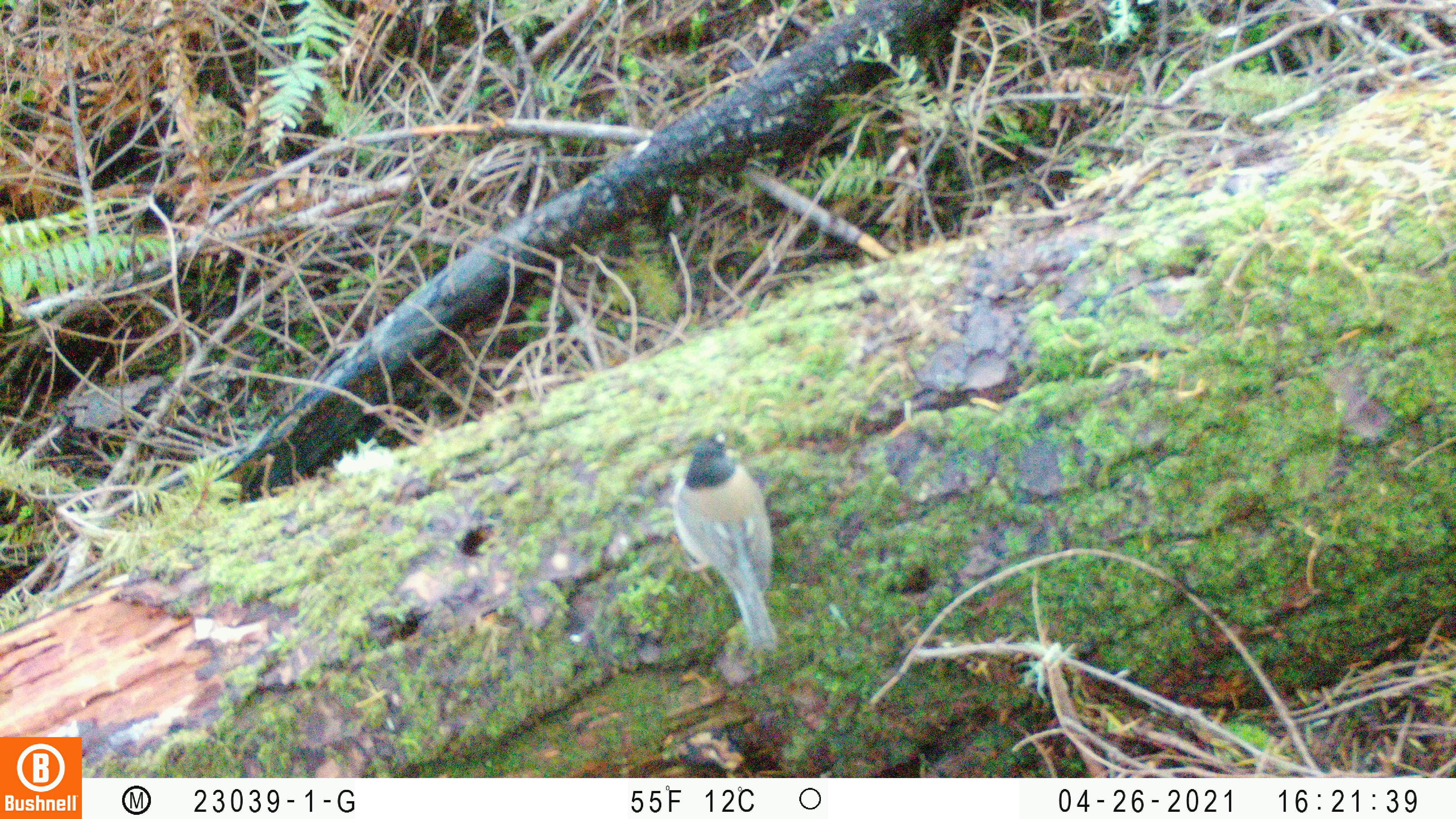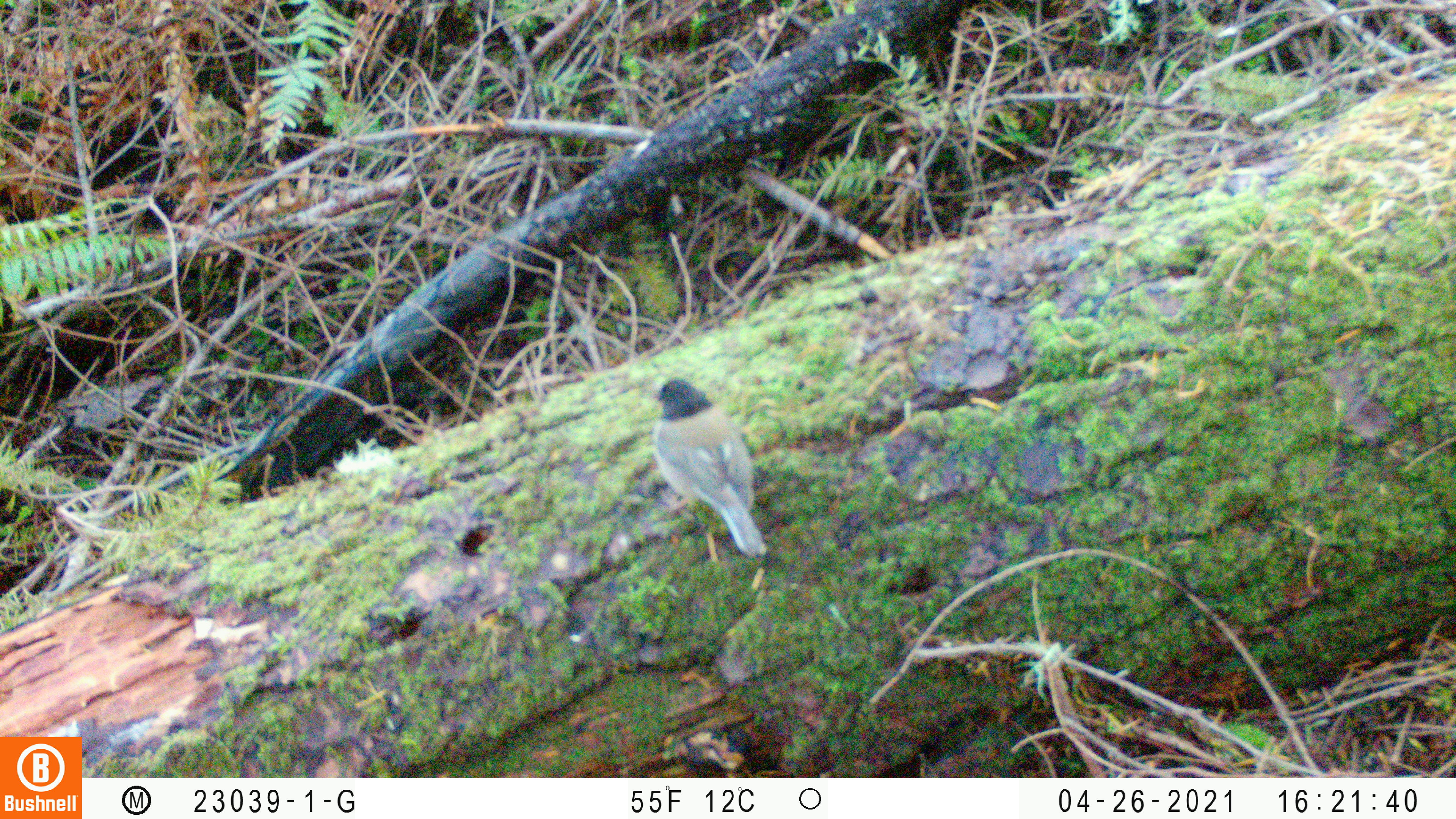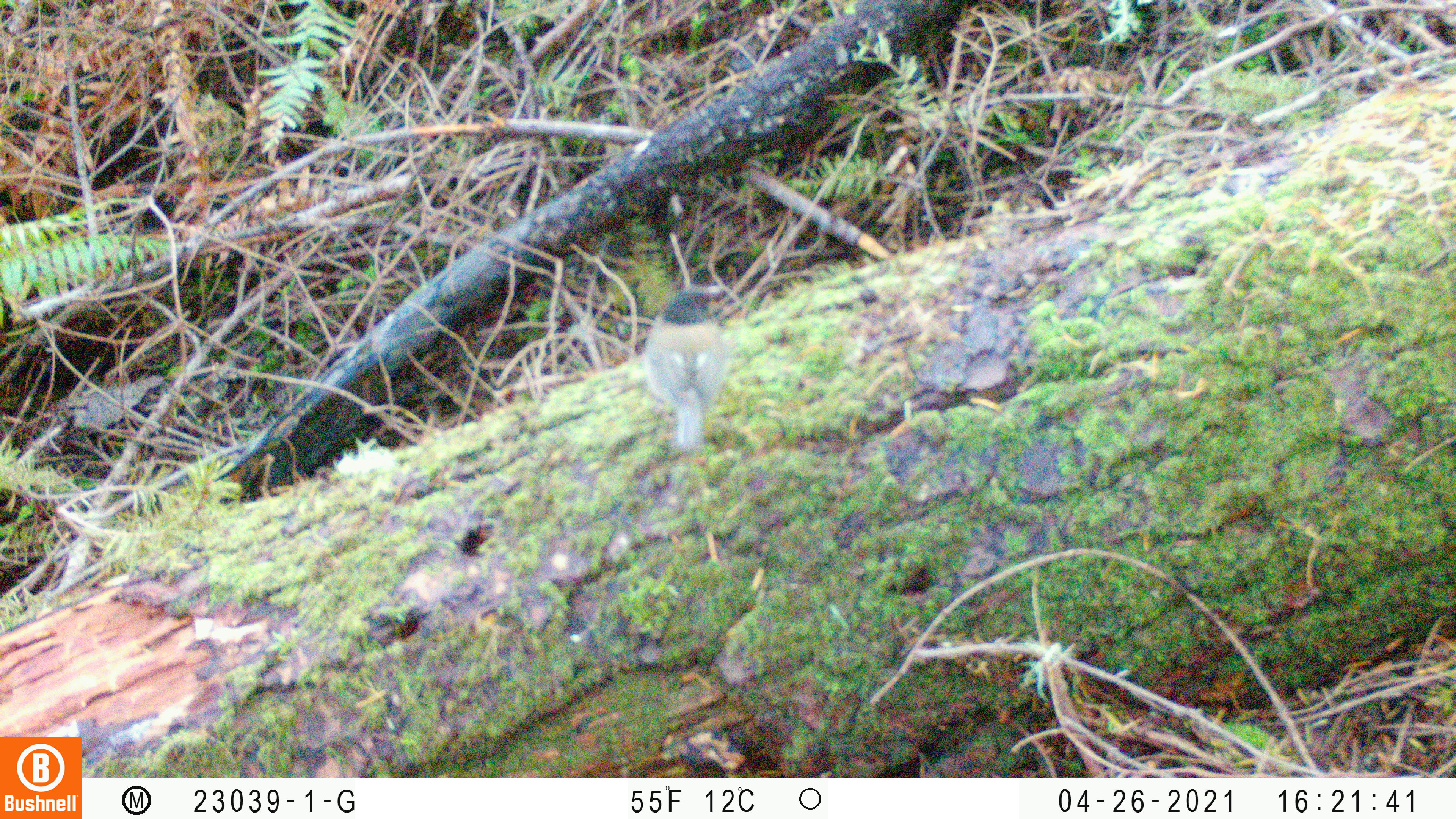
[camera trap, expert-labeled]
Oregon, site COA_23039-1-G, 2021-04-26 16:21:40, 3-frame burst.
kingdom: Animalia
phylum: Chordata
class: Aves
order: Passeriformes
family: Passerellidae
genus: Junco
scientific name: Junco hyemalis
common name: dark-eyed junco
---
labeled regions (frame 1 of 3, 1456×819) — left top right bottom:
dark-eyed junco: 640 423 821 671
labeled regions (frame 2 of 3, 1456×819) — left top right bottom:
dark-eyed junco: 617 357 797 583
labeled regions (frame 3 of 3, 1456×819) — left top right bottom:
dark-eyed junco: 605 272 754 484